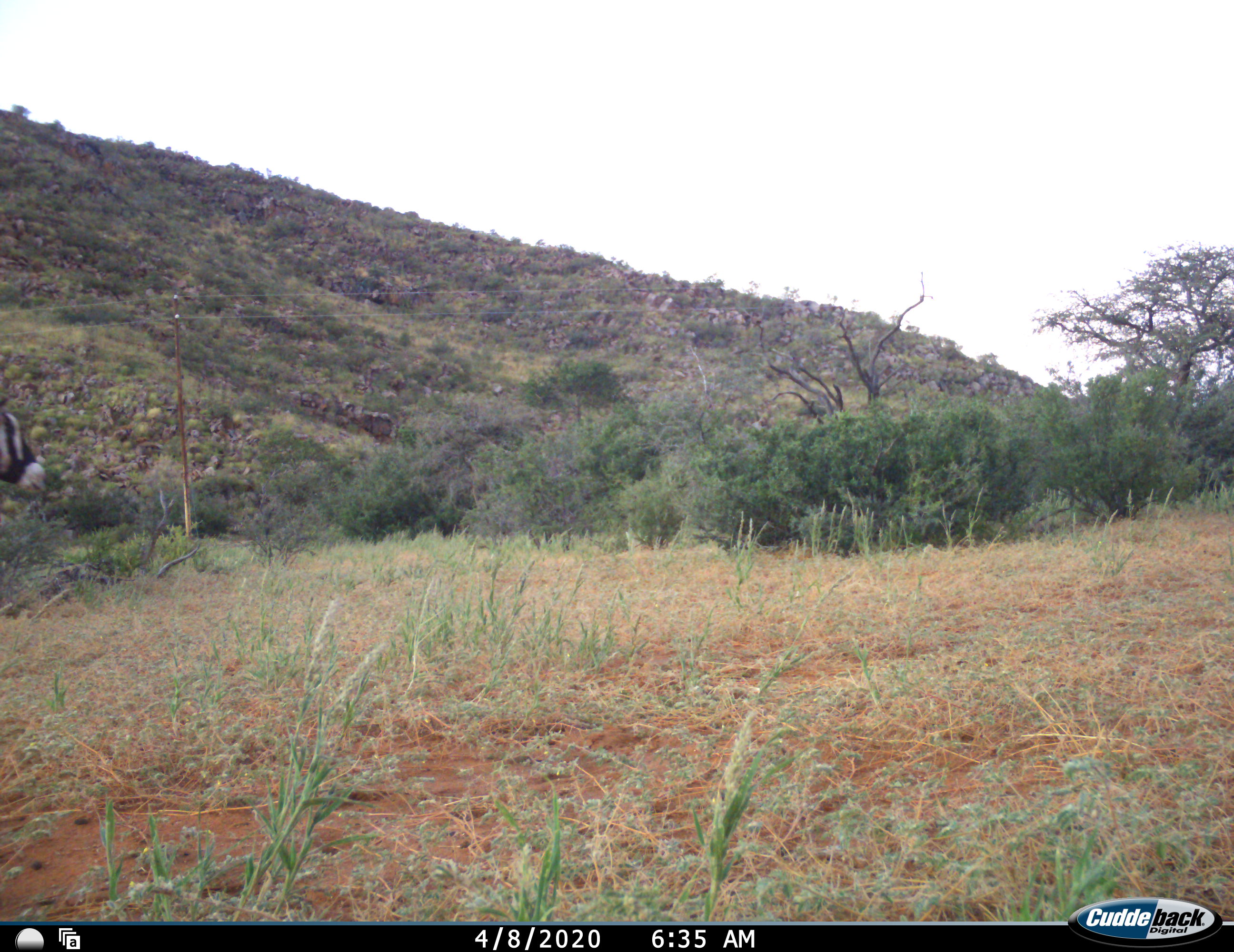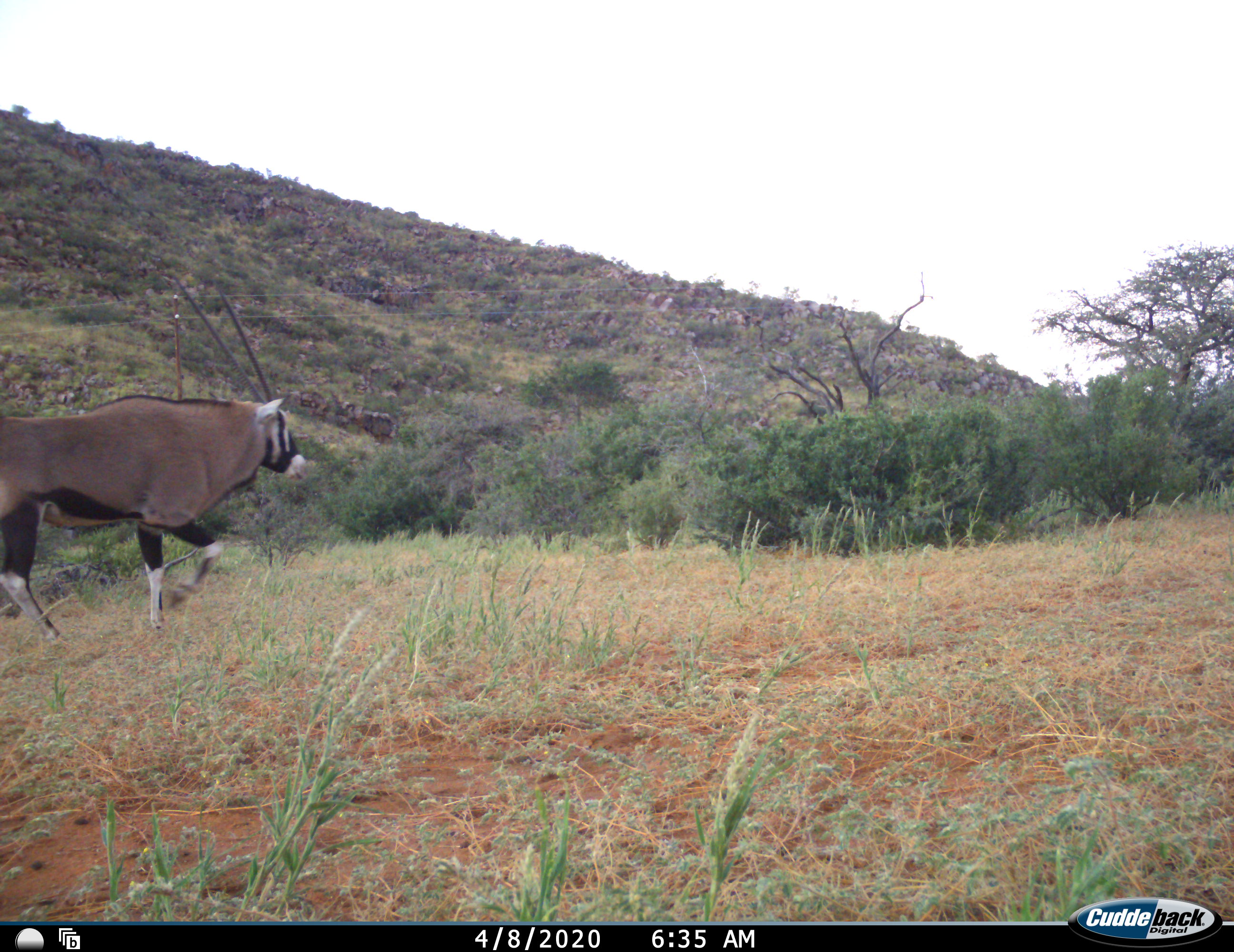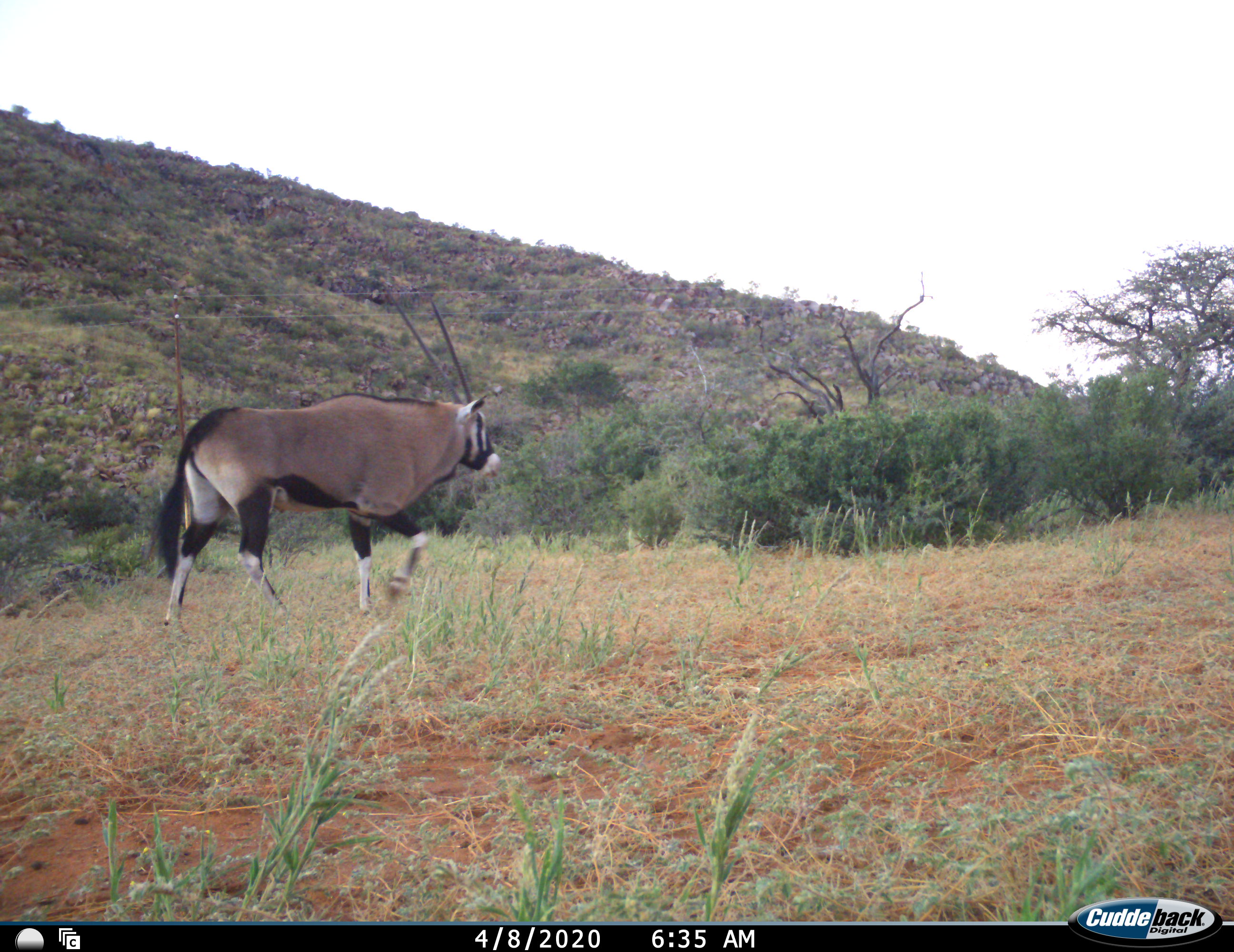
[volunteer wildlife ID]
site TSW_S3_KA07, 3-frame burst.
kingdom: Animalia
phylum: Chordata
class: Mammalia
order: Artiodactyla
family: Bovidae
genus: Oryx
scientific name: Oryx gazella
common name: gemsbok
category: oryx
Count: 1.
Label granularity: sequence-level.